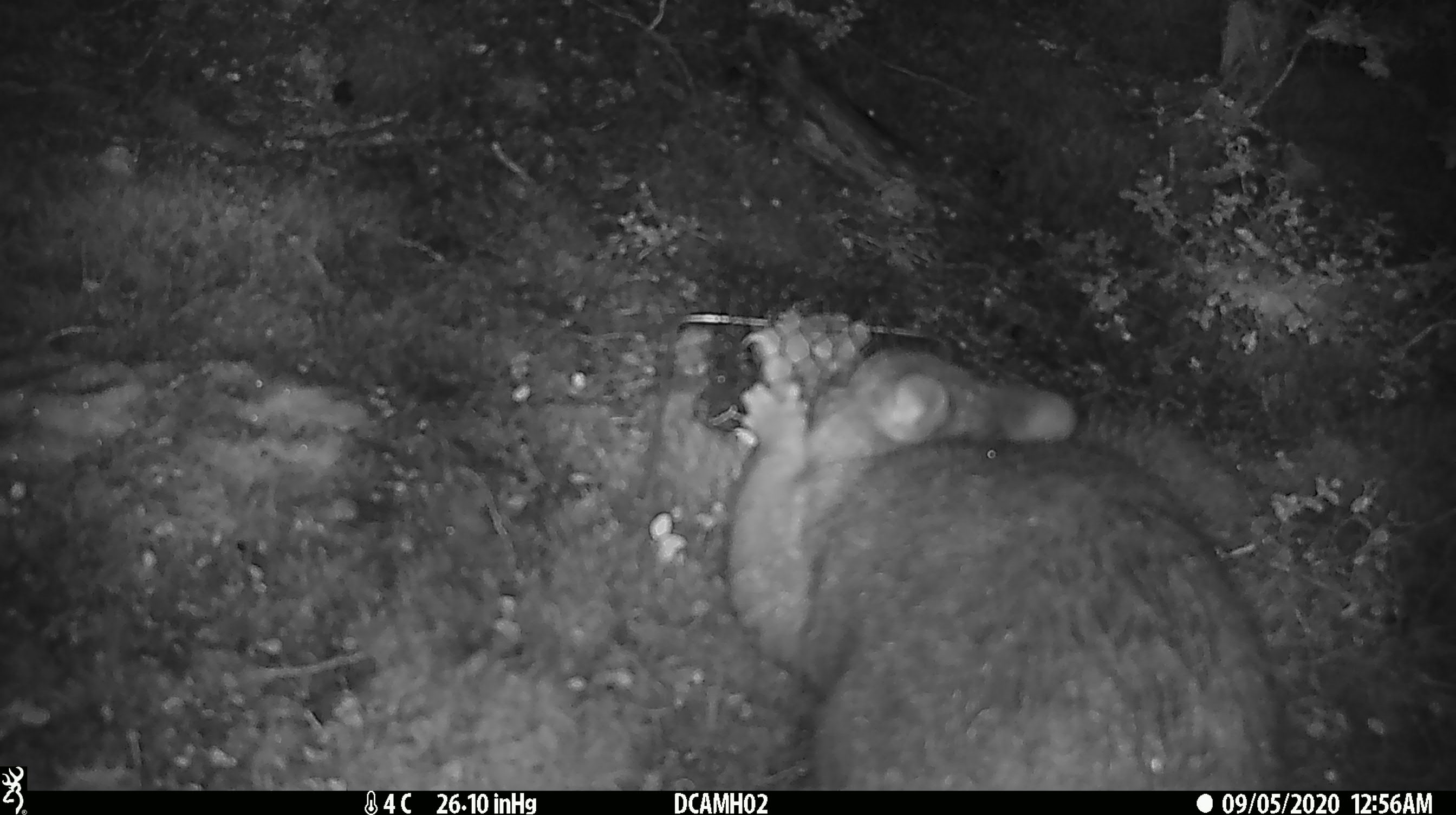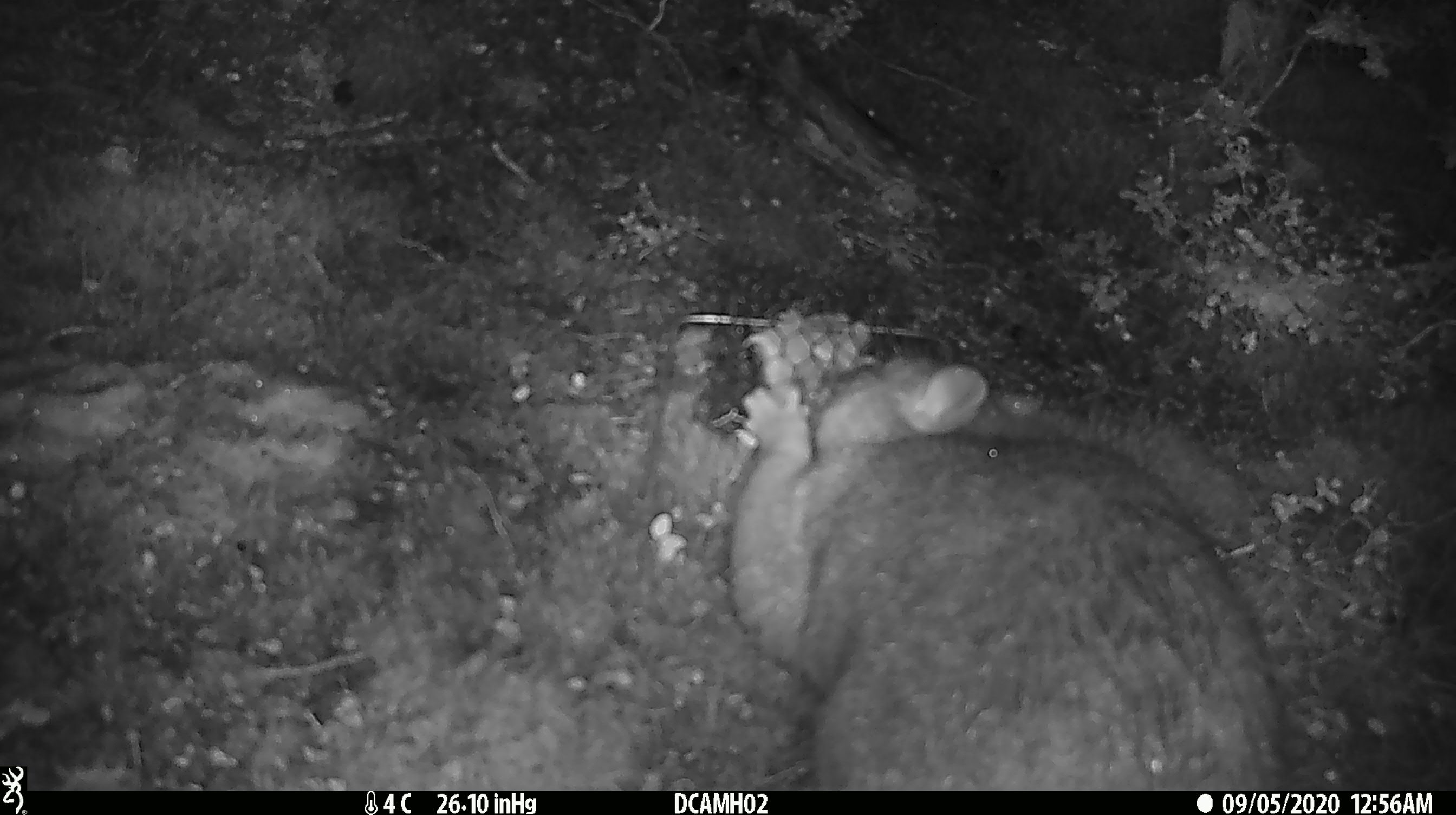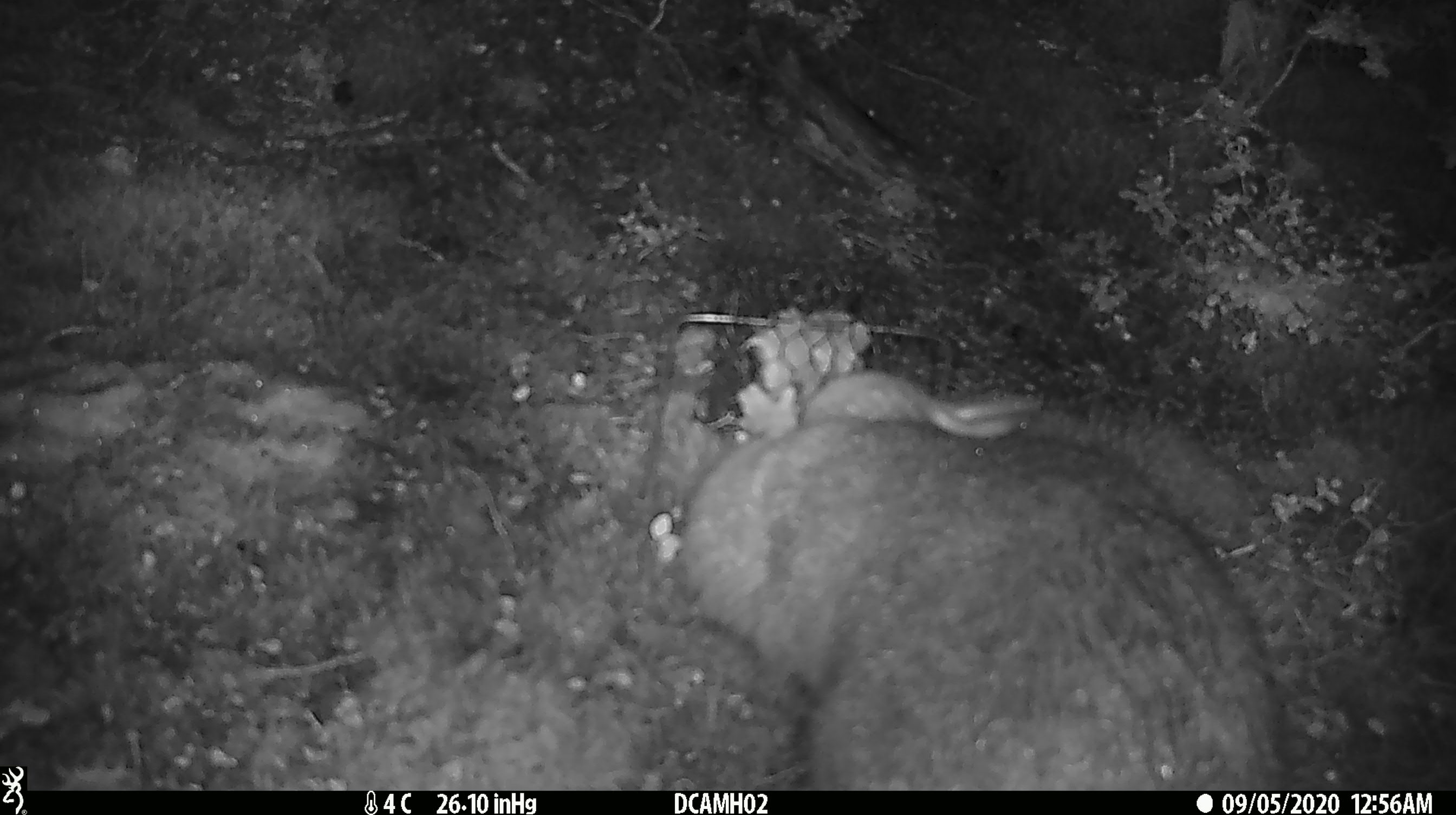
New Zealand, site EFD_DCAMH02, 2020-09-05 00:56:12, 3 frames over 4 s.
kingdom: Animalia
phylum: Chordata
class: Mammalia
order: Diprotodontia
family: Phalangeridae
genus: Trichosurus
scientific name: Trichosurus vulpecula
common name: common brushtail possum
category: possum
Possum (common brushtail possum) (Trichosurus vulpecula).